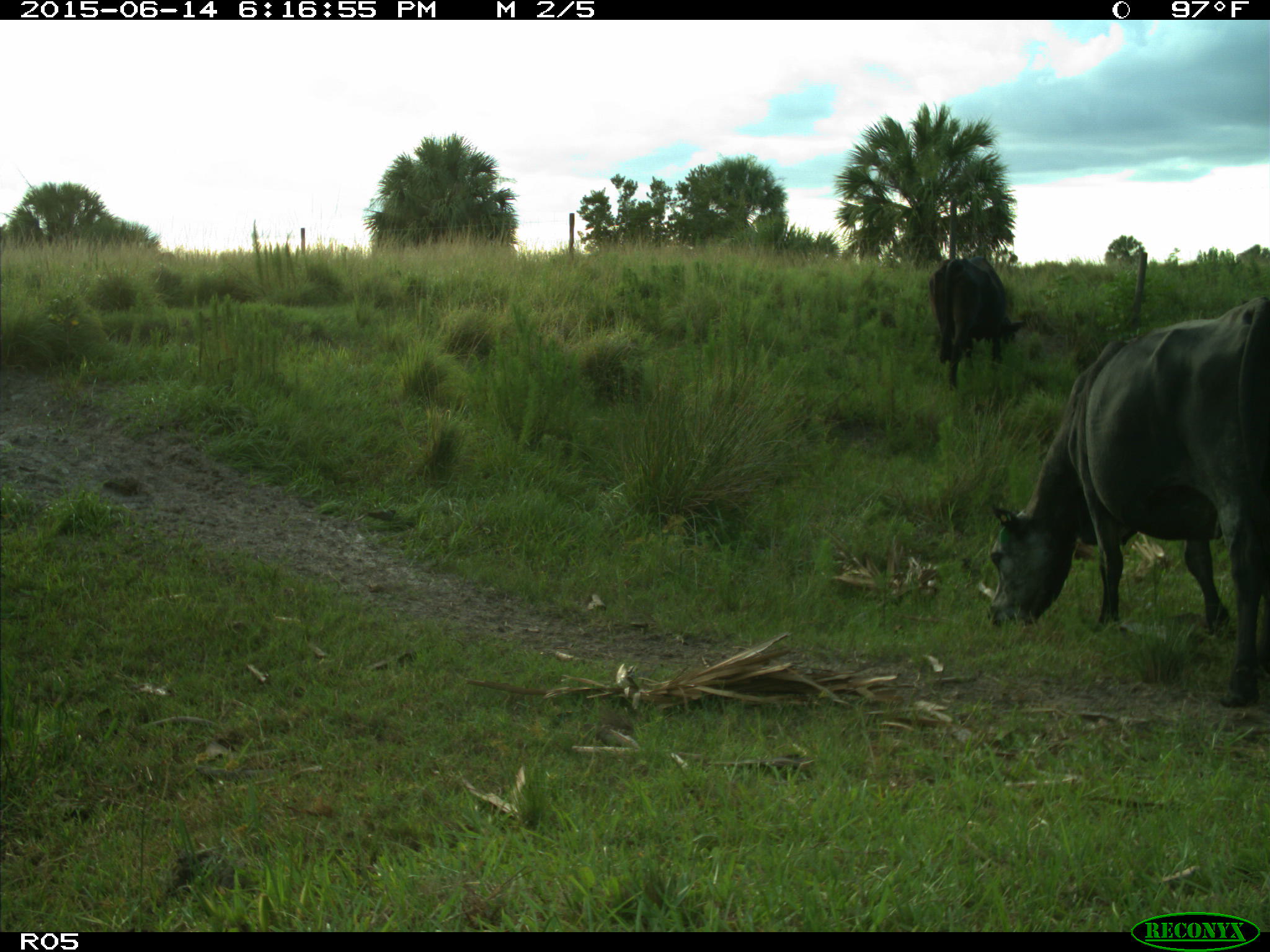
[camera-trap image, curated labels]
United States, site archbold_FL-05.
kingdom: Animalia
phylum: Chordata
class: Mammalia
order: Artiodactyla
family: Bovidae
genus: Bos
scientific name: Bos taurus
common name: domestic cow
Bos taurus (domestic cow).